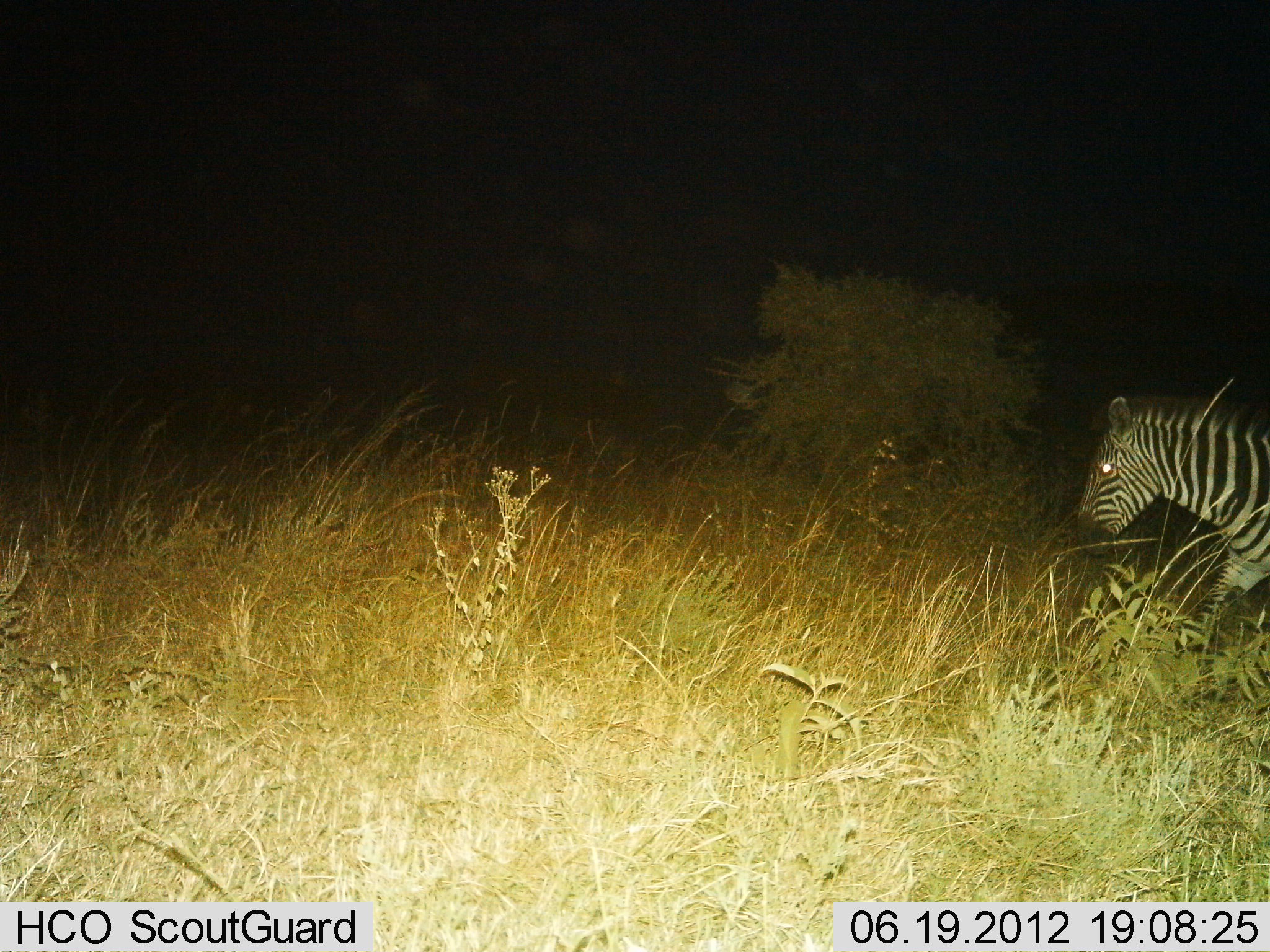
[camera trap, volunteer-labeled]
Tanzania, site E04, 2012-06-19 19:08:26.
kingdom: Animalia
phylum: Chordata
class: Mammalia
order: Perissodactyla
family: Equidae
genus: Equus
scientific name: Equus quagga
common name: plains zebra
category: zebra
Zebra (plains zebra) (Equus quagga), count 1. Behavior (volunteer vote fractions): standing 0%, resting 0%, moving 100%, interacting 0%. Young present (vote fraction): 0%. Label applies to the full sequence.